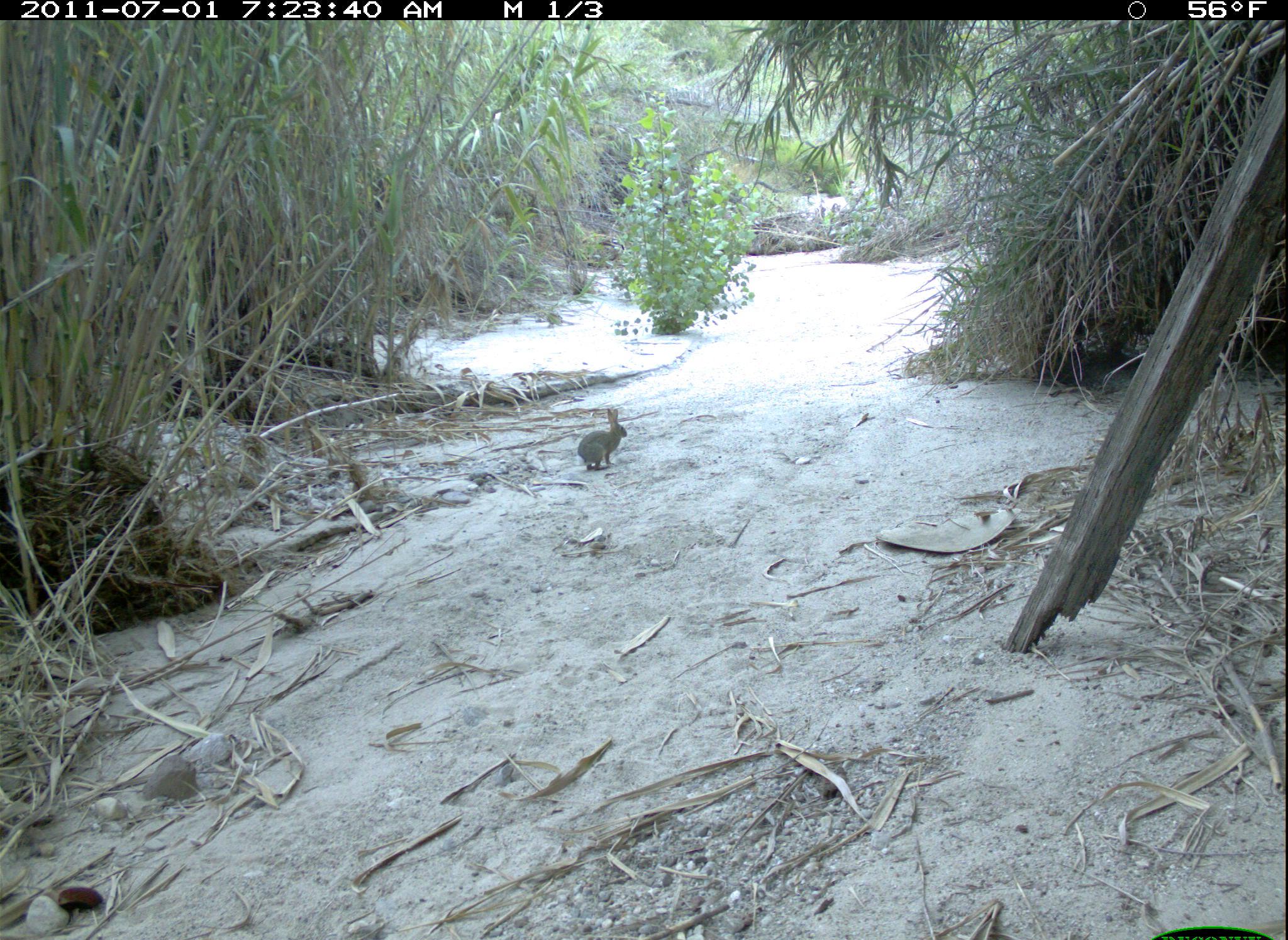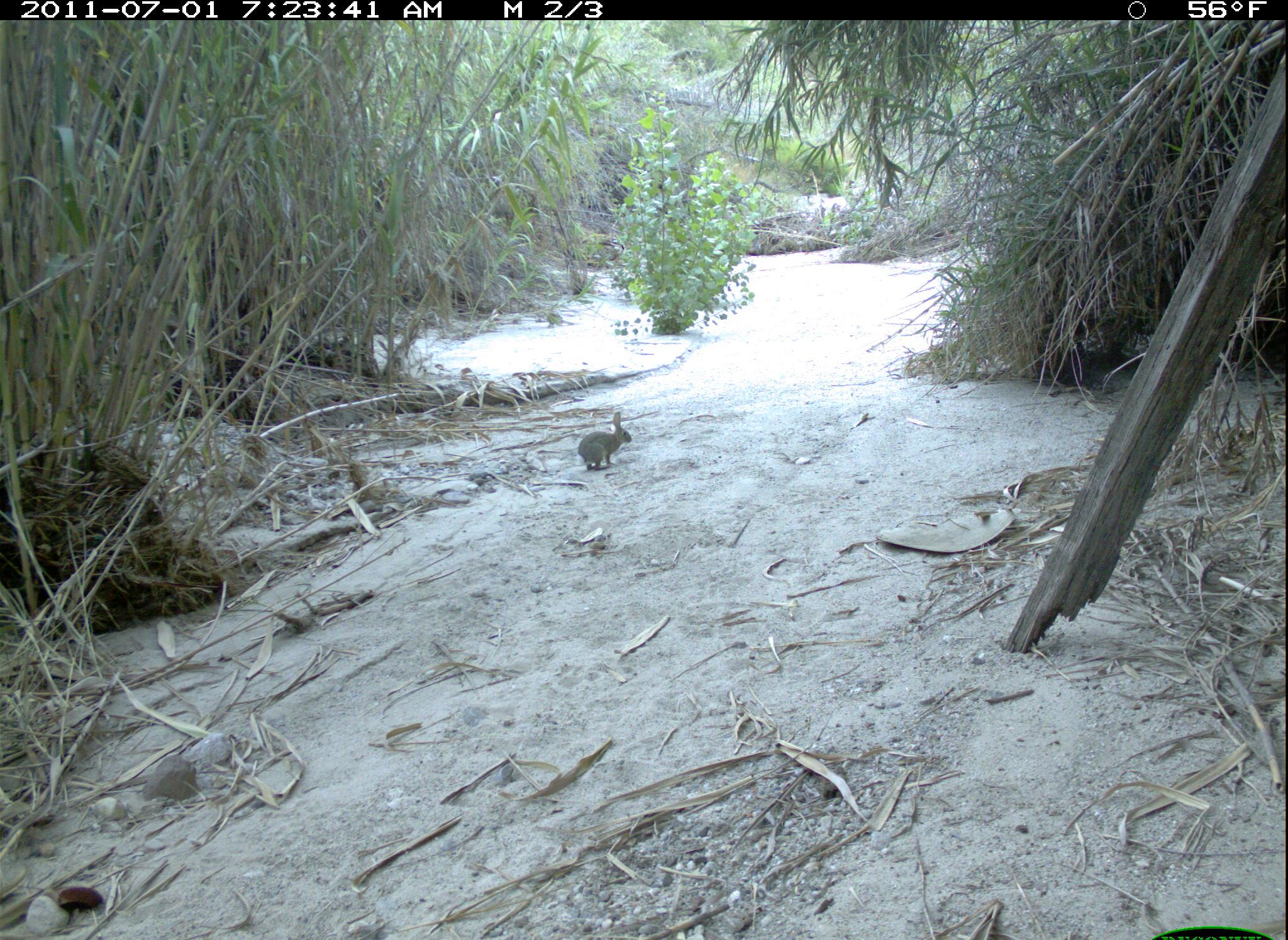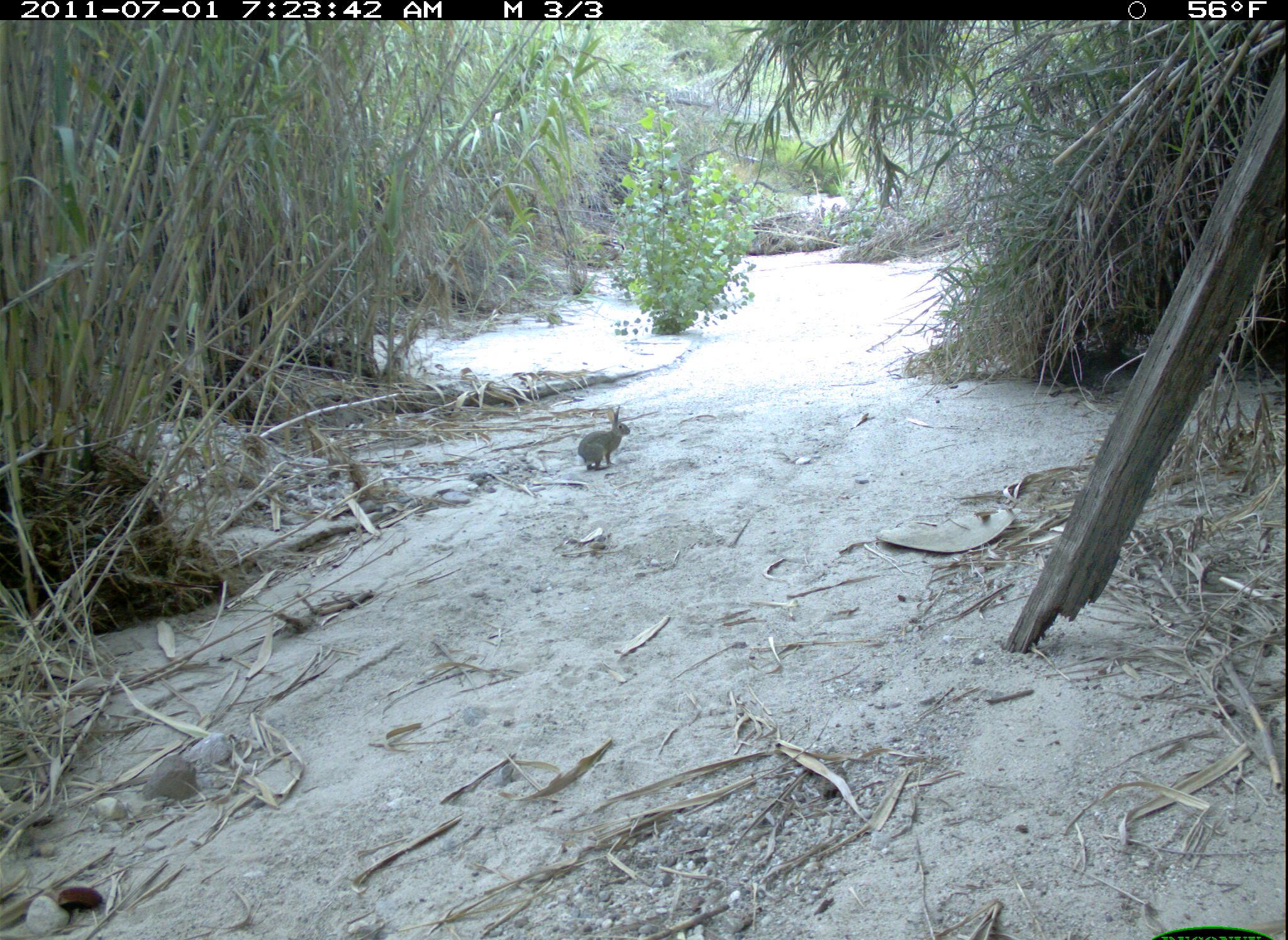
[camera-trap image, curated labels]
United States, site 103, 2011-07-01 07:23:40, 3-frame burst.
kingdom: Animalia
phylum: Chordata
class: Mammalia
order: Lagomorpha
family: Leporidae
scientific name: Leporidae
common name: rabbits and hares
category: rabbit